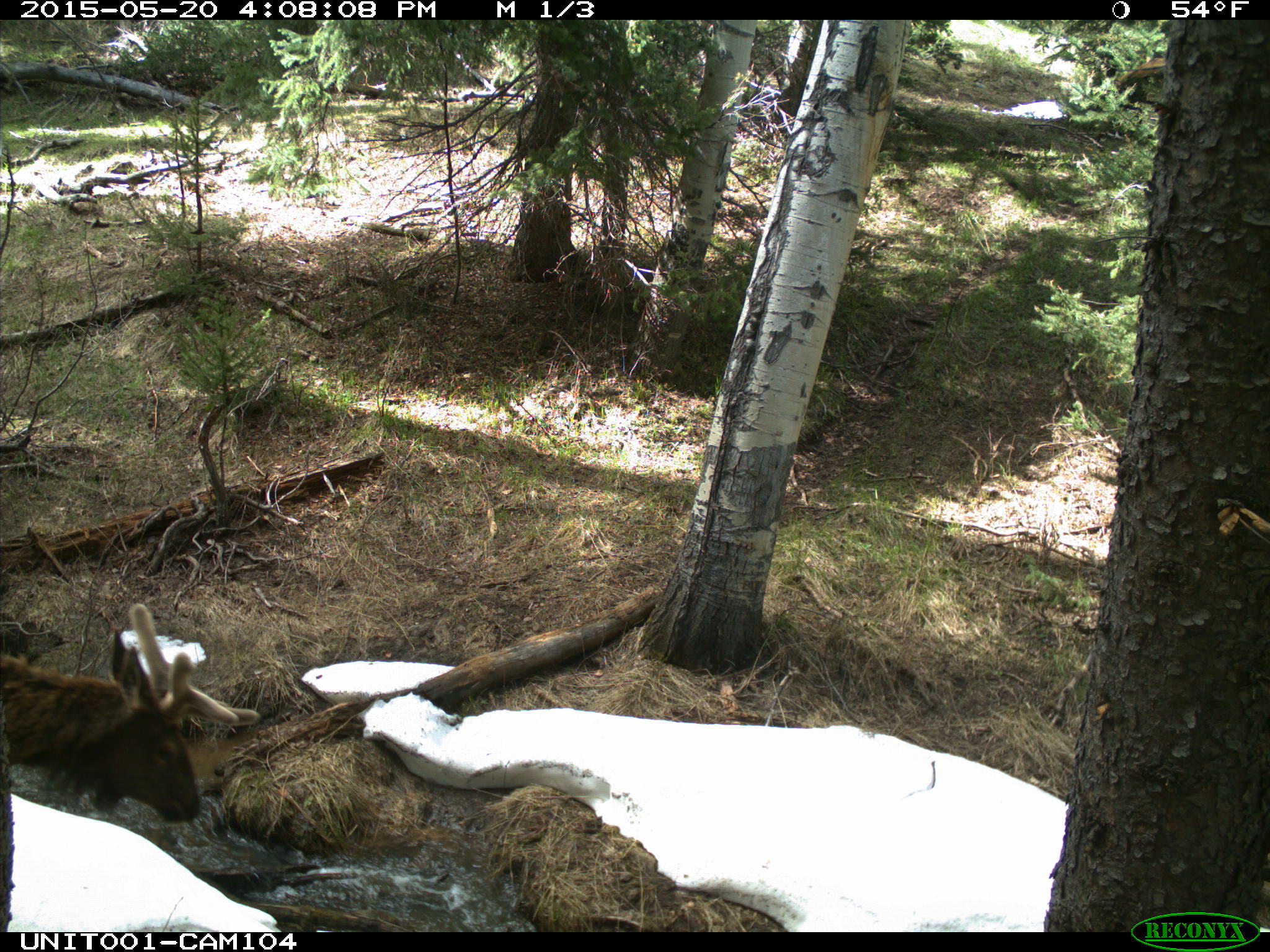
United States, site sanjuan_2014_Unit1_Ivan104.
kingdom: Animalia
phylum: Chordata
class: Mammalia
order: Artiodactyla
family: Cervidae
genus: Cervus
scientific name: Cervus elaphus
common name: red deer